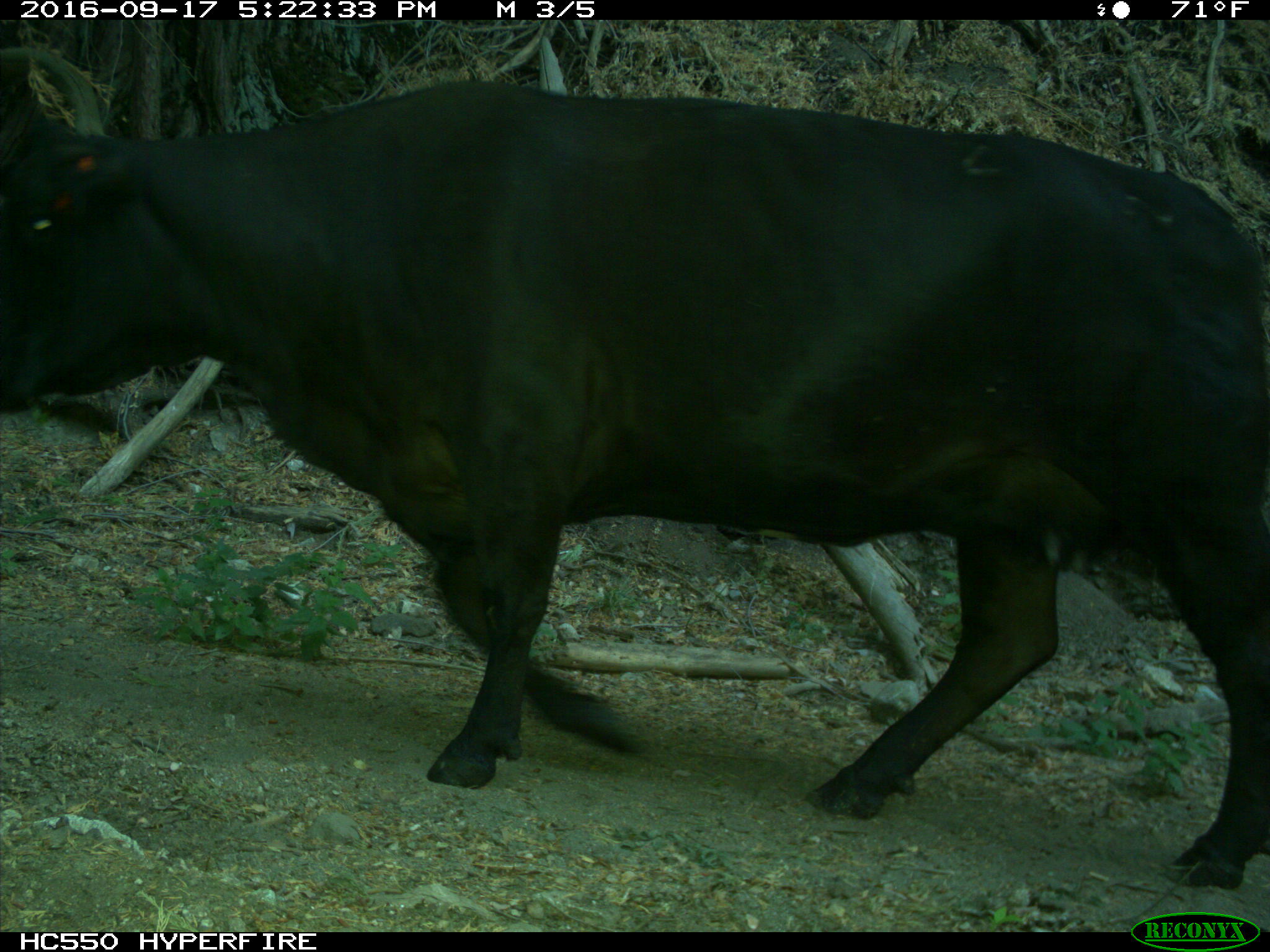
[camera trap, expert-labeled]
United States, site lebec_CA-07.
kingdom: Animalia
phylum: Chordata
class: Mammalia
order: Artiodactyla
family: Bovidae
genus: Bos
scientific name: Bos taurus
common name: domestic cow